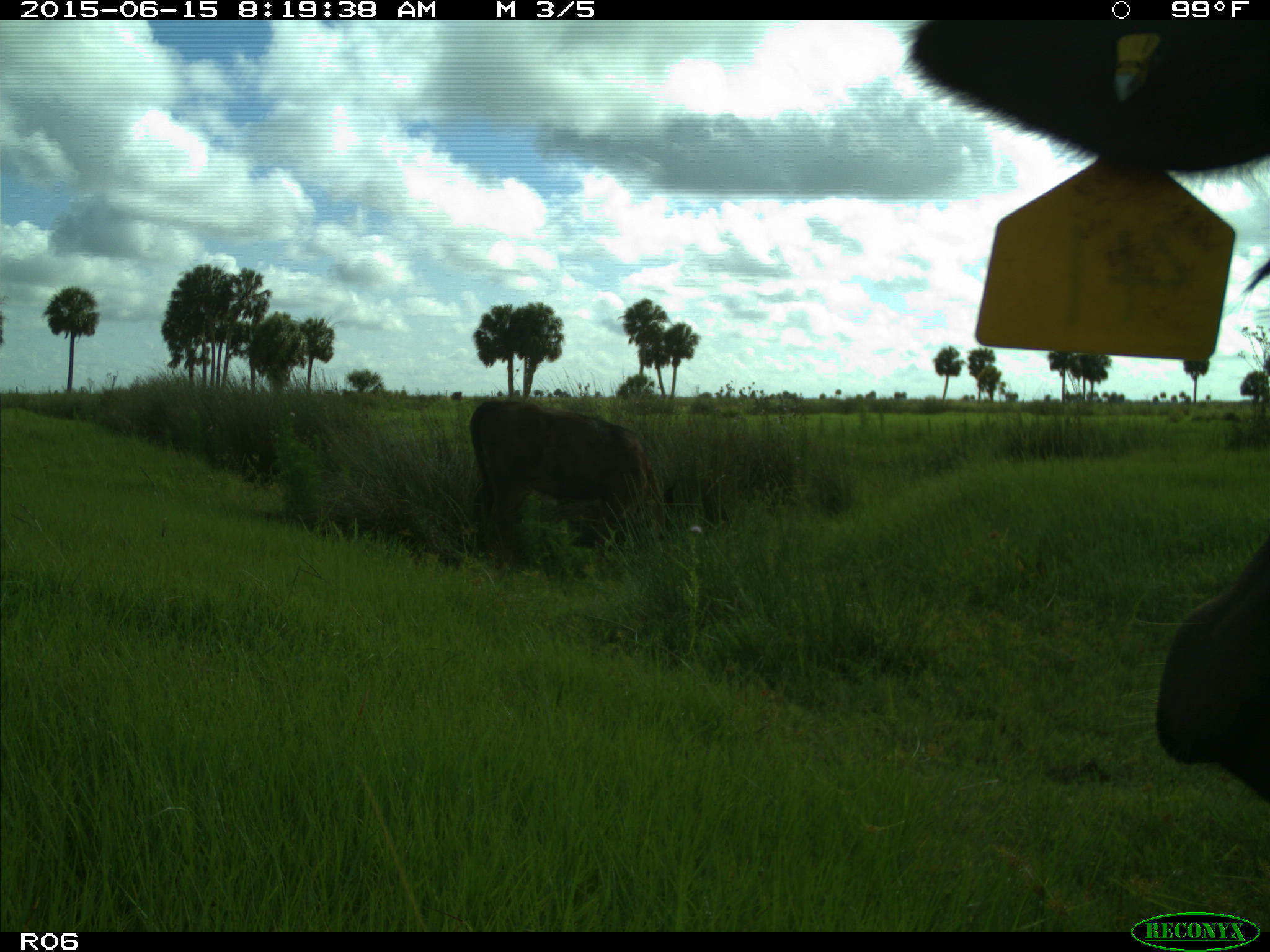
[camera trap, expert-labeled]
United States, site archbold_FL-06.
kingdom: Animalia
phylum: Chordata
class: Mammalia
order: Artiodactyla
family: Bovidae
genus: Bos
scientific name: Bos taurus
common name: domestic cow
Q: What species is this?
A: Bos taurus (domestic cow).